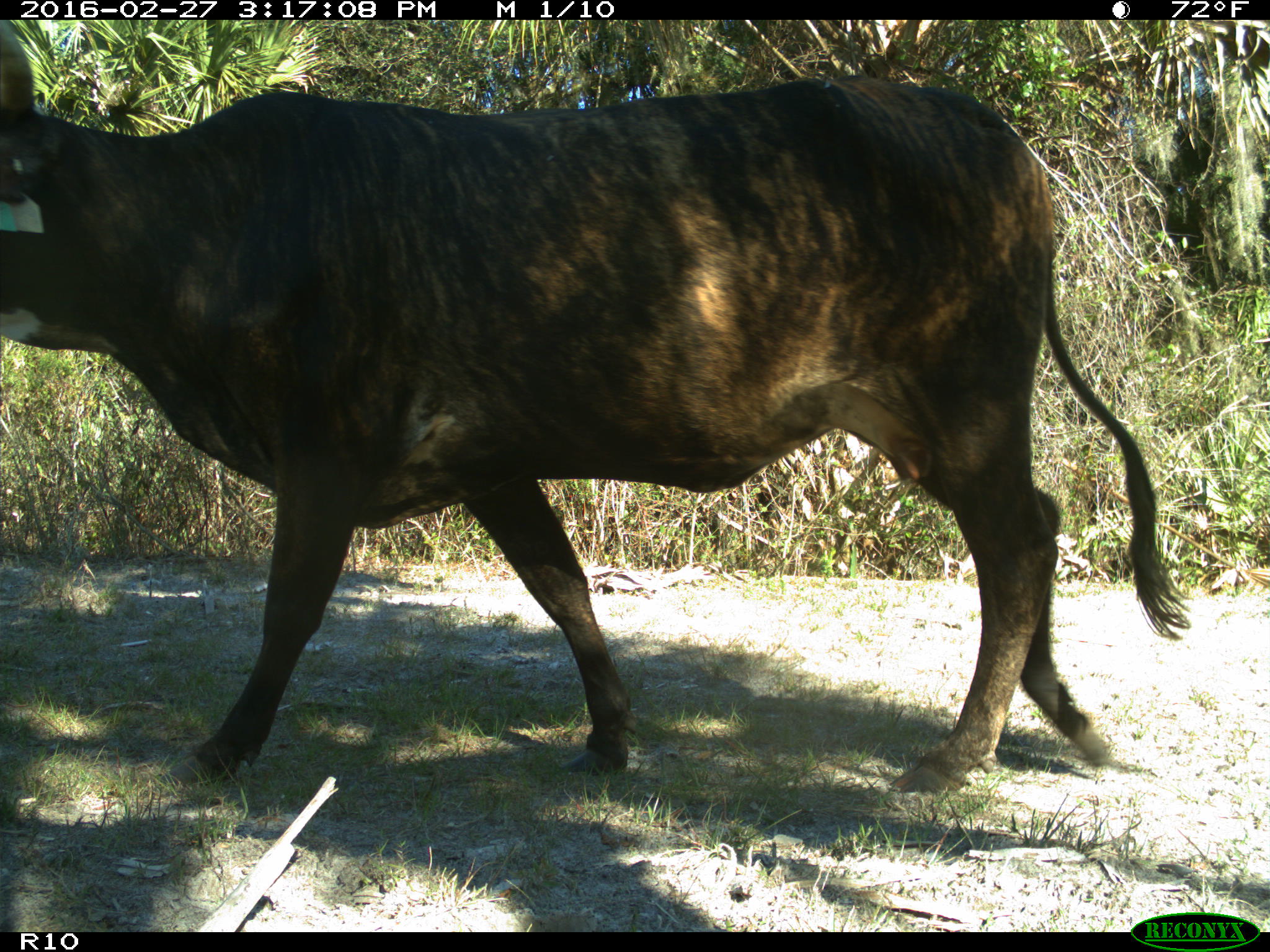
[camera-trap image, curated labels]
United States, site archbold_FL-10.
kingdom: Animalia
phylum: Chordata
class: Mammalia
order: Artiodactyla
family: Bovidae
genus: Bos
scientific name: Bos taurus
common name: domestic cow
Bos taurus (domestic cow).